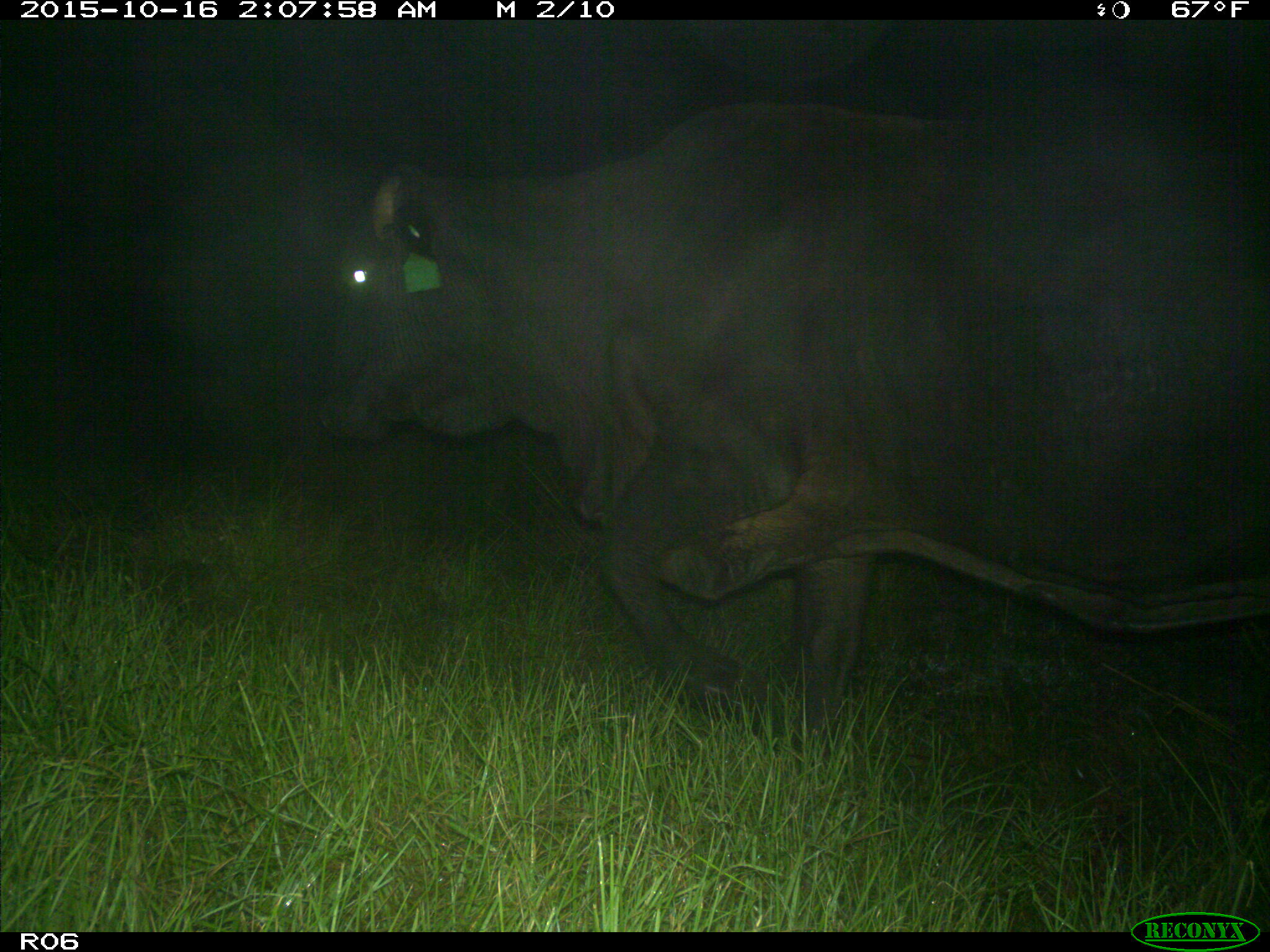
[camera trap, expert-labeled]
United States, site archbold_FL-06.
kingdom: Animalia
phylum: Chordata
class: Mammalia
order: Artiodactyla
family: Bovidae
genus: Bos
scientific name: Bos taurus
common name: domestic cow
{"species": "Bos taurus (domestic cow)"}